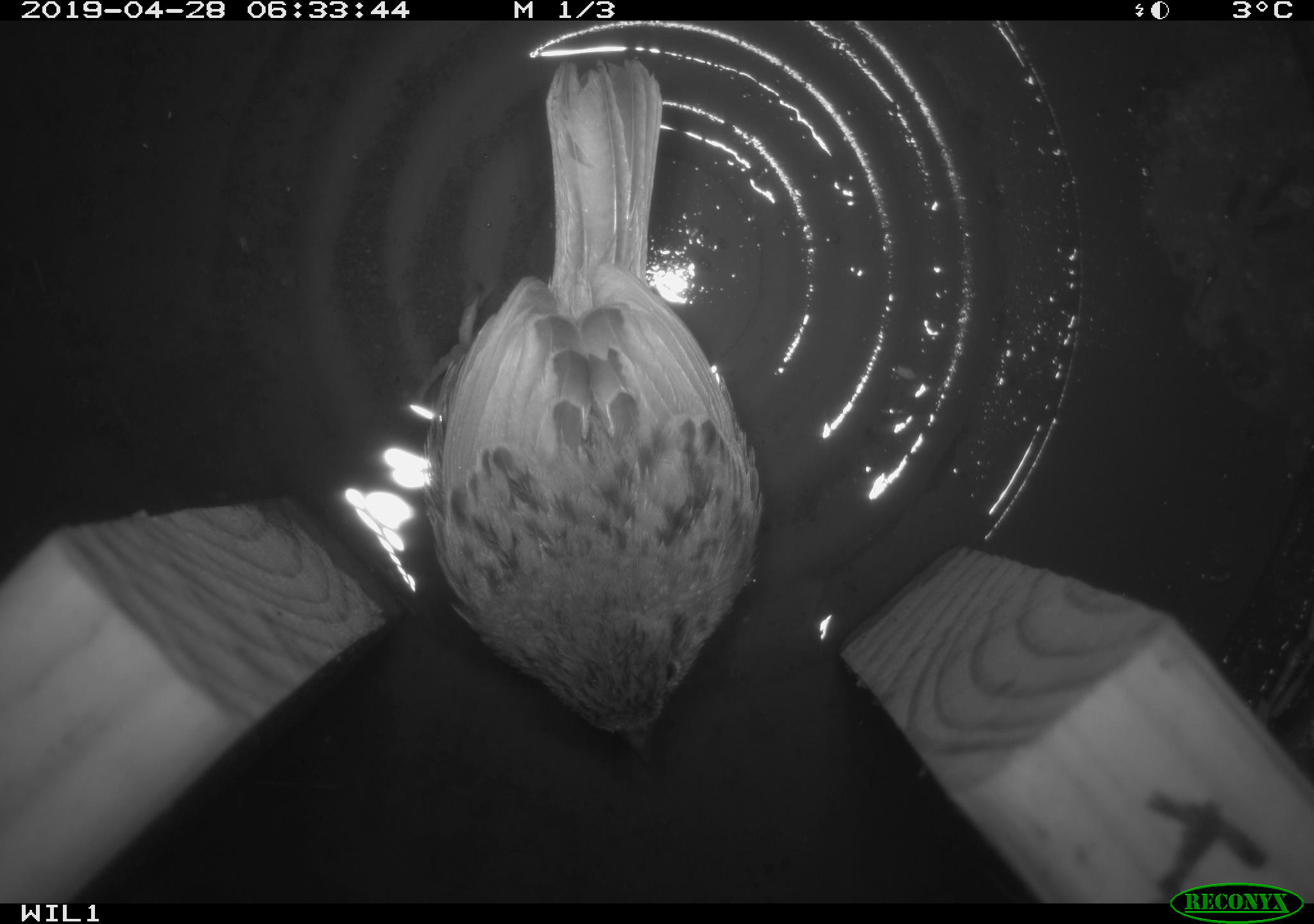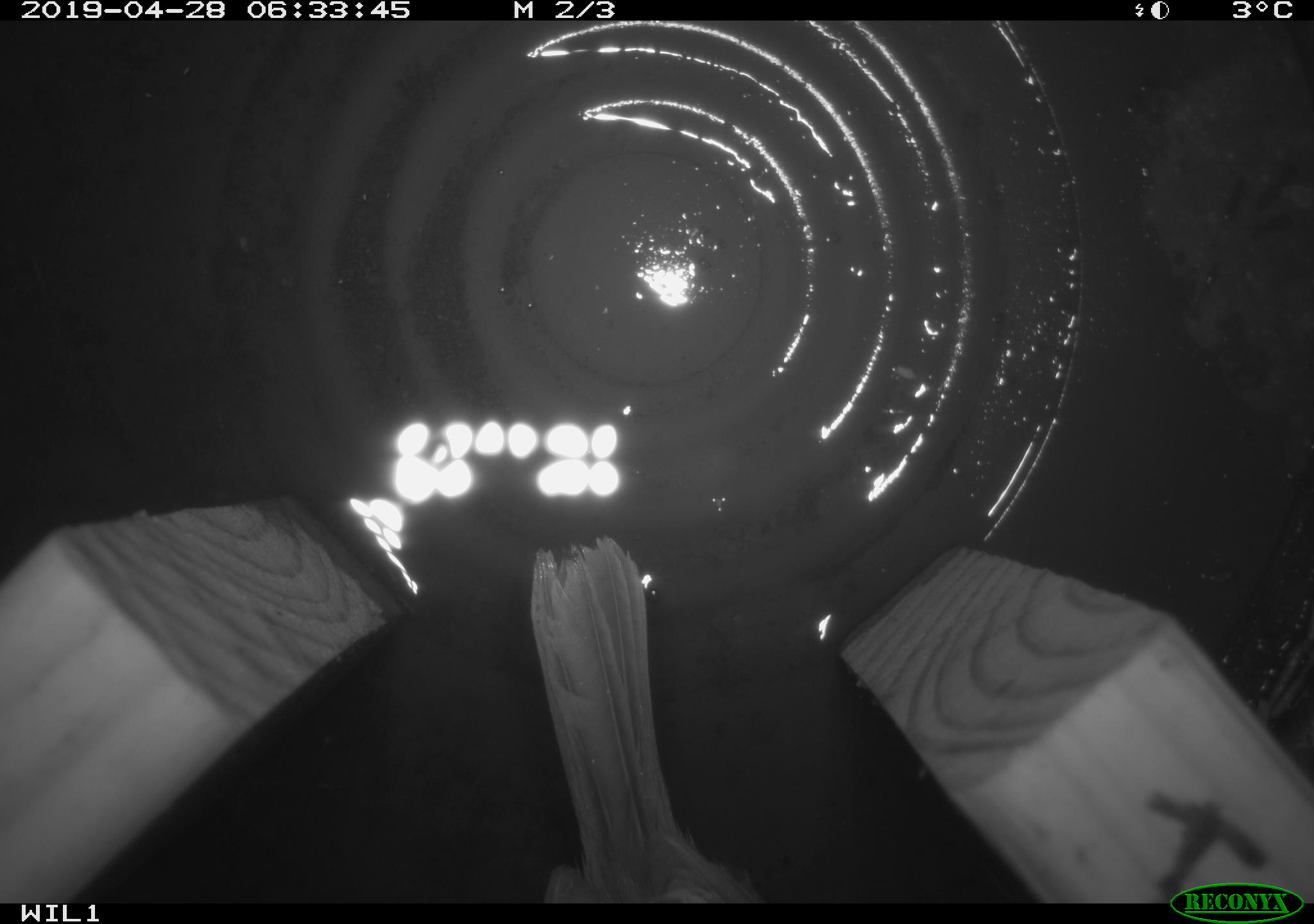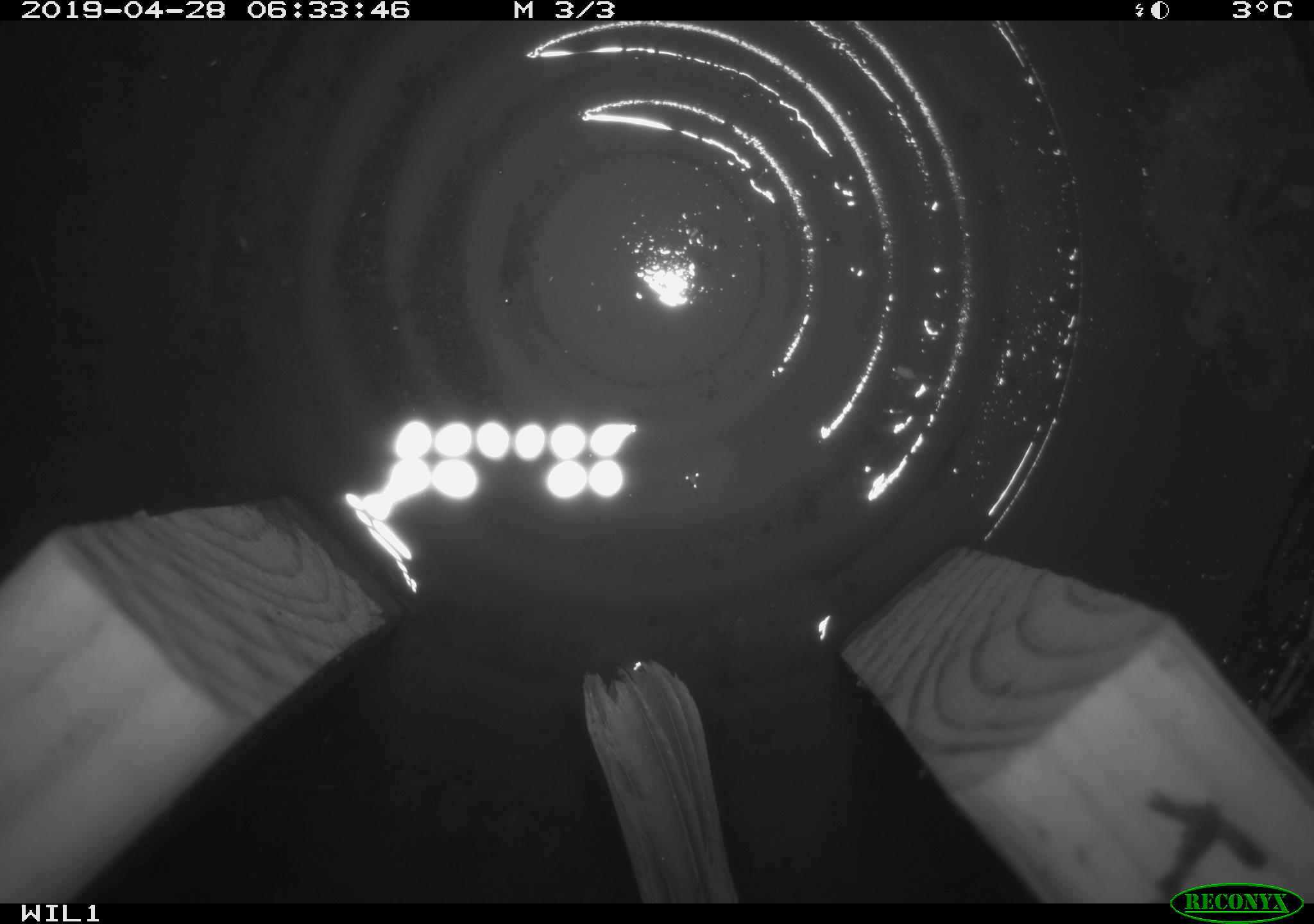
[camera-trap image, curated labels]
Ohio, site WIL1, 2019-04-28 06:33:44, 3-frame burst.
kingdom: Animalia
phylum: Chordata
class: Aves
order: Passeriformes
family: Passerellidae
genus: Melospiza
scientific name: Melospiza melodia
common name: song sparrow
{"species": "song sparrow (Melospiza melodia)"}